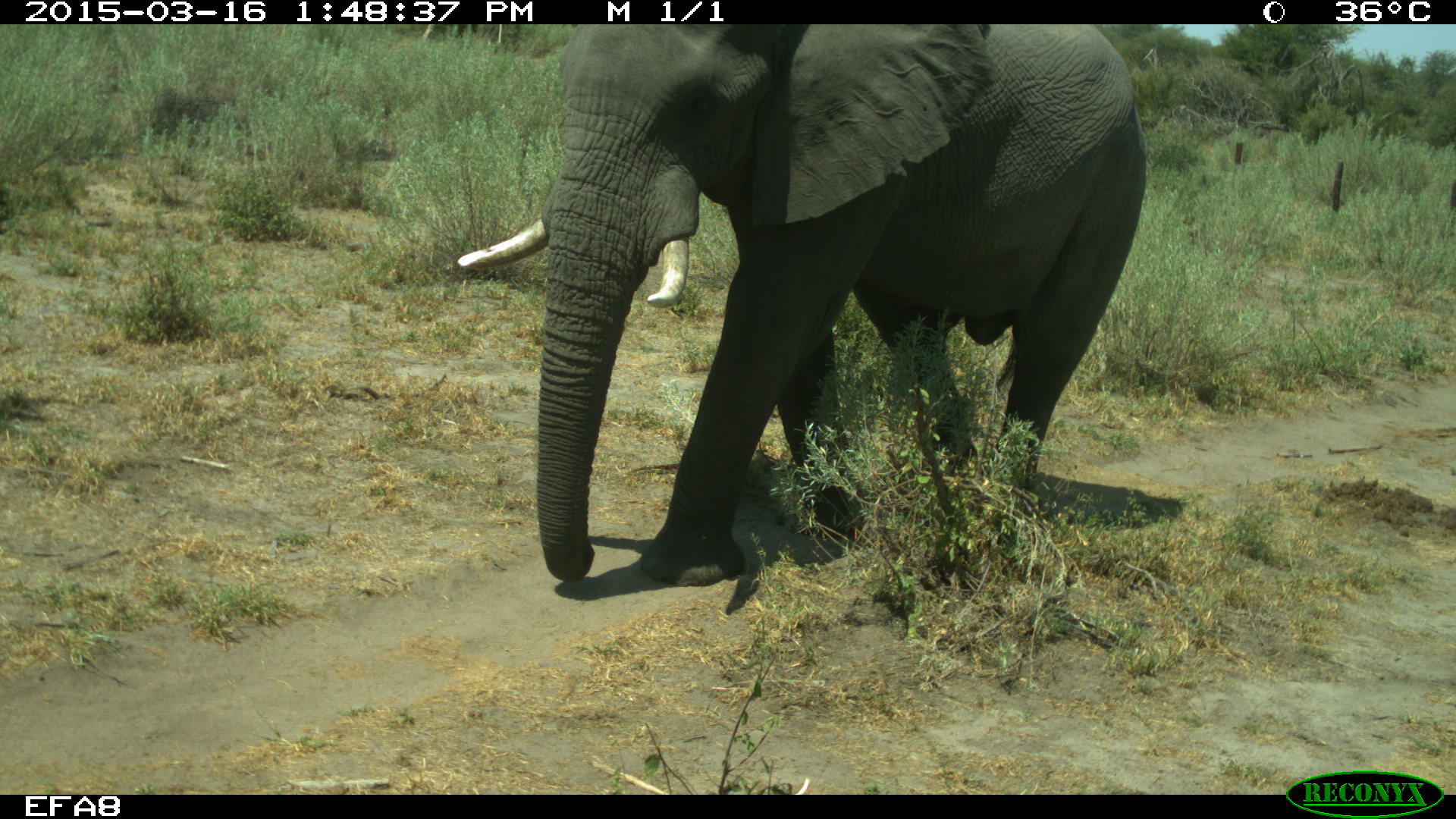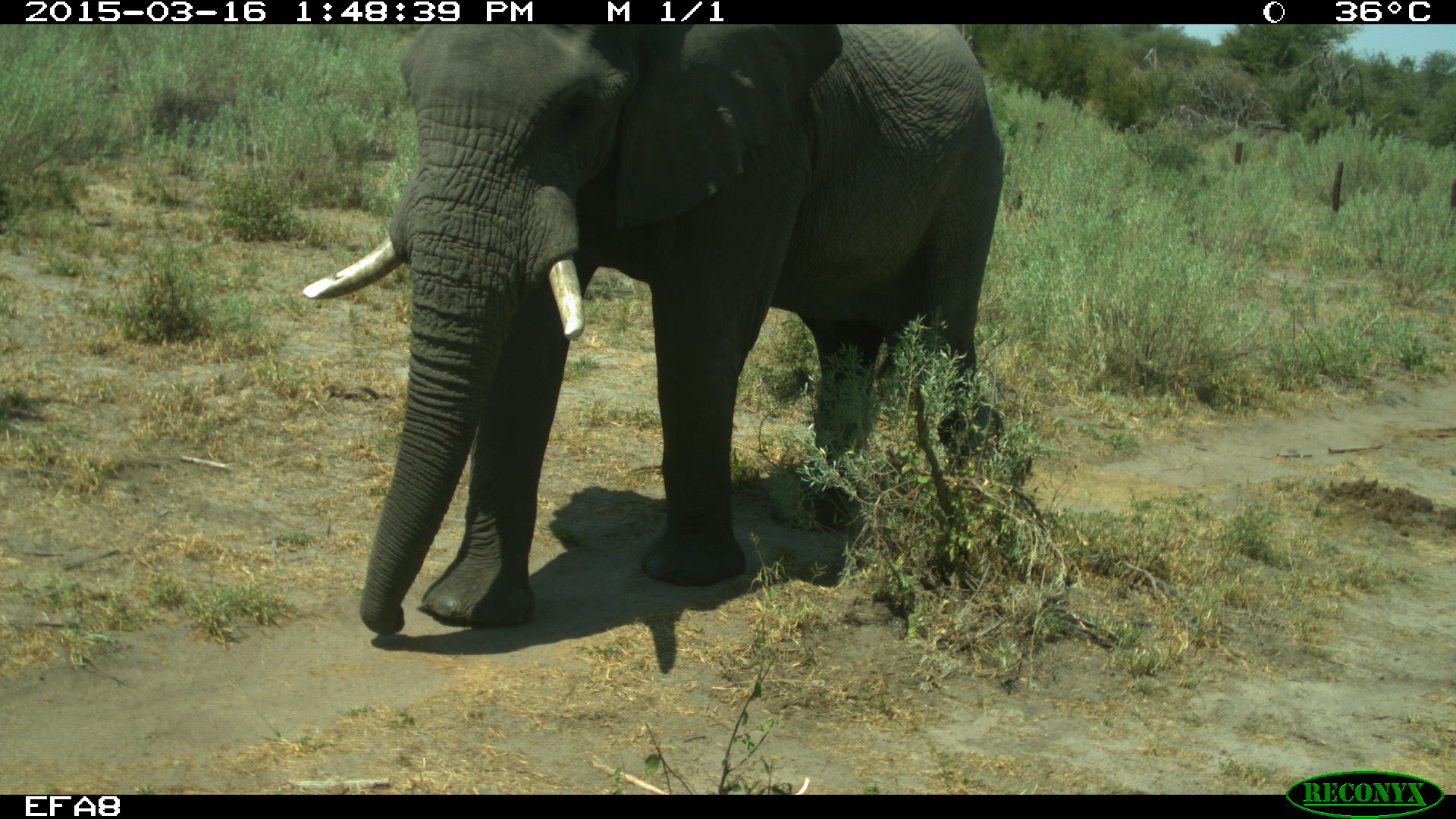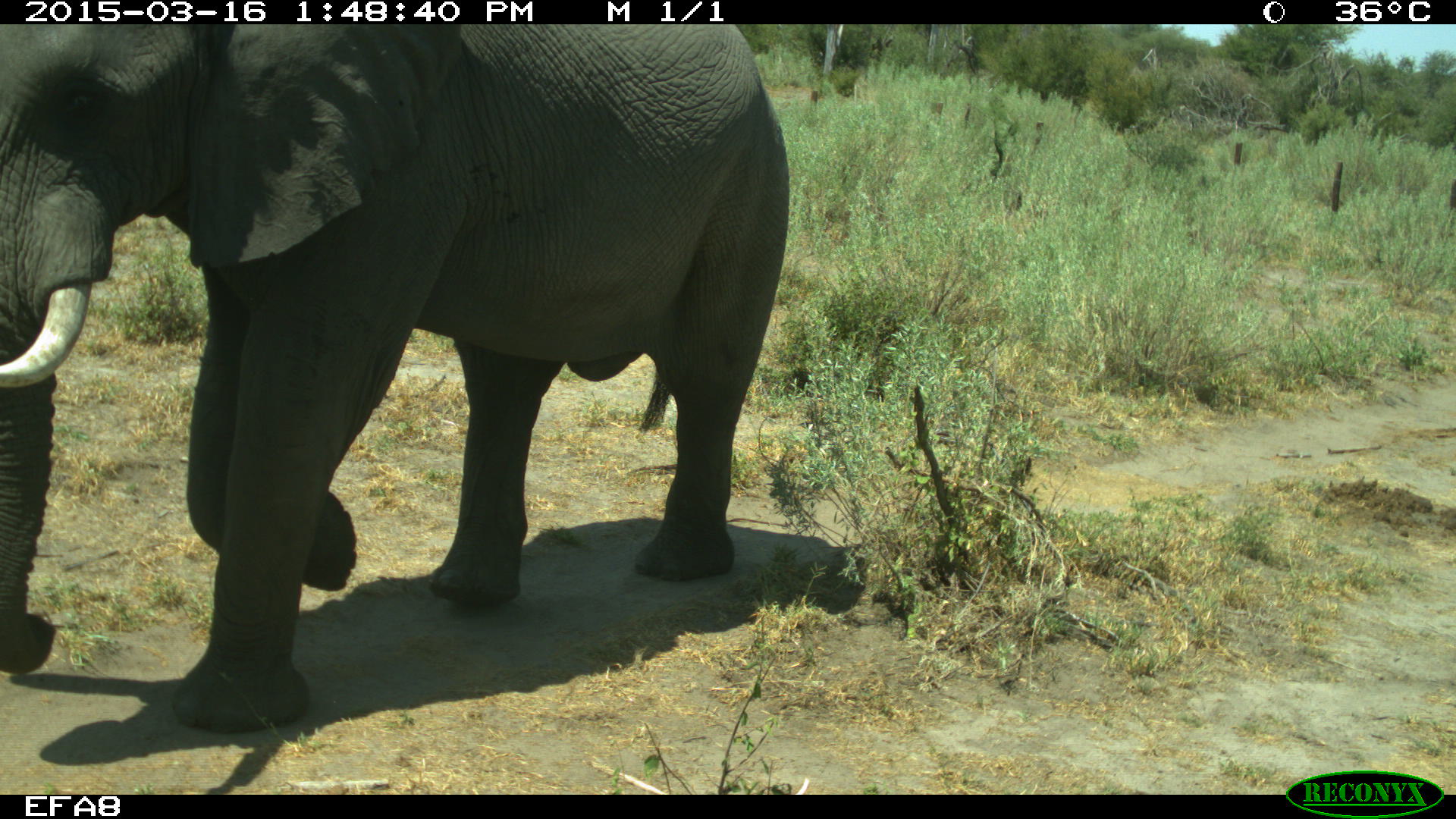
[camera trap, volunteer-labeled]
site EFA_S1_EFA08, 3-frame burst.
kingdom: Animalia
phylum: Chordata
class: Mammalia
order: Proboscidea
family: Elephantidae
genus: Loxodonta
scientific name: Loxodonta africana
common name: african bush elephant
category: elephant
Elephant (african bush elephant) (Loxodonta africana), count 1. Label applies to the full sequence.